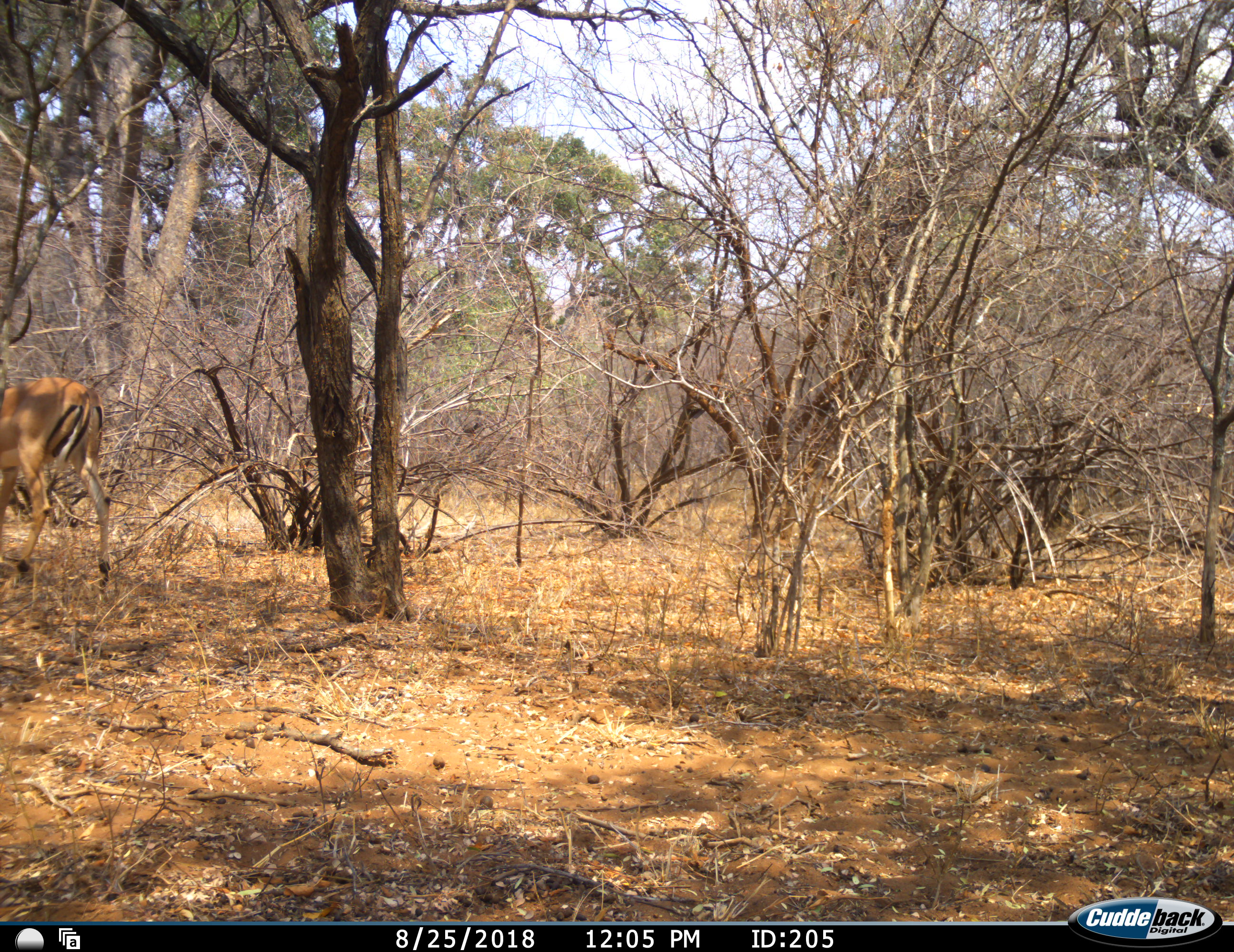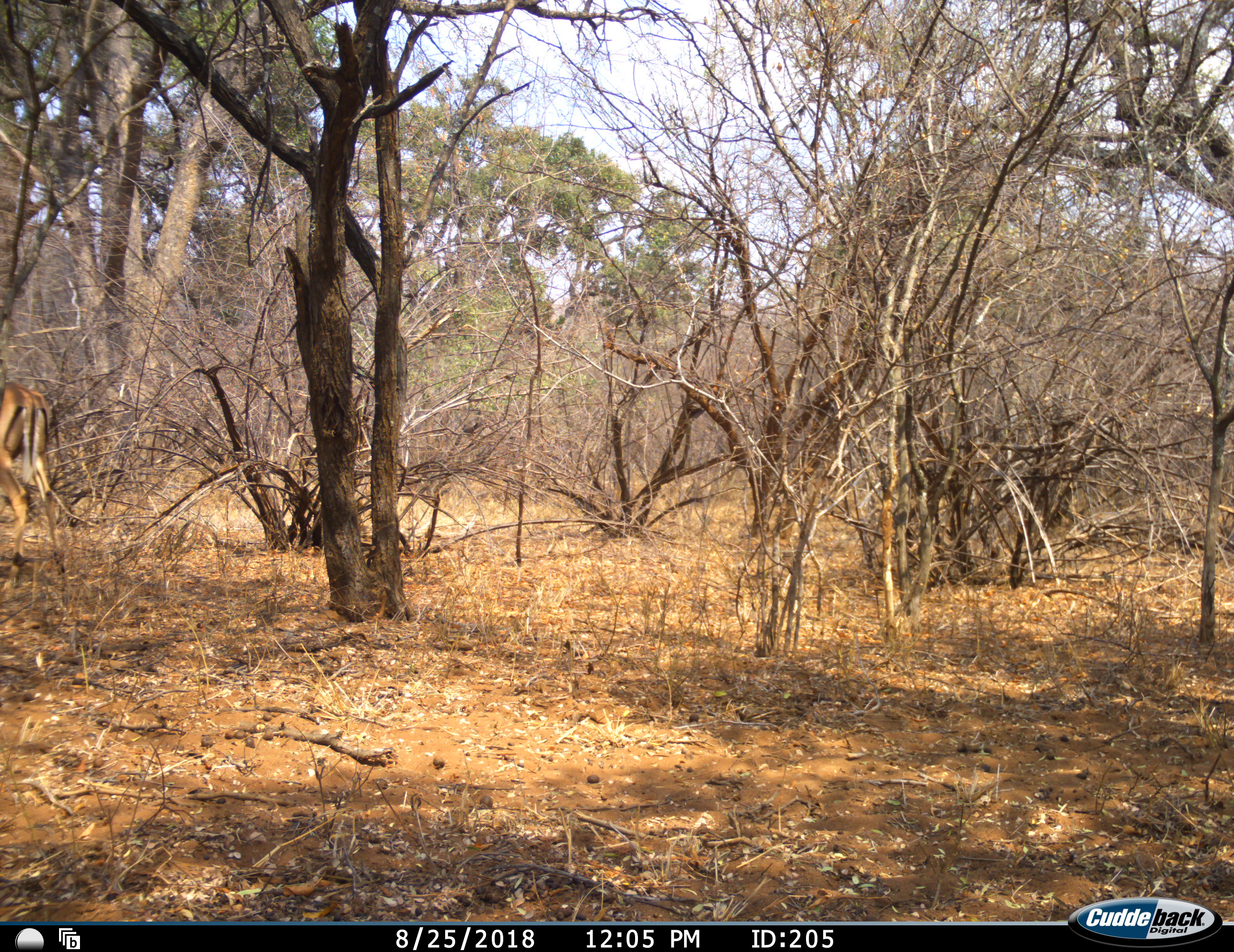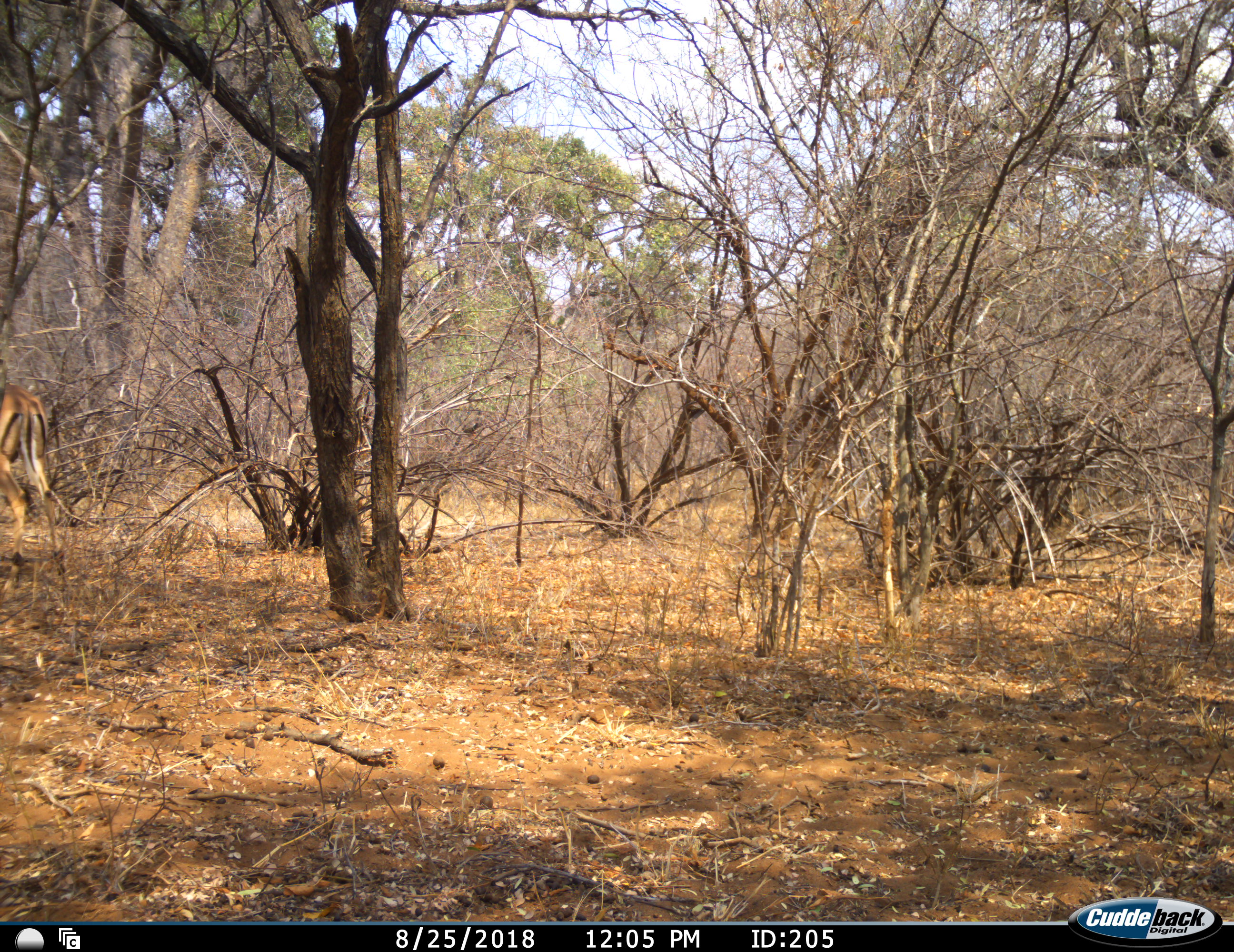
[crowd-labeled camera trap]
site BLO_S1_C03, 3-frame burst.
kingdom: Animalia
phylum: Chordata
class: Mammalia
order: Artiodactyla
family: Bovidae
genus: Aepyceros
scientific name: Aepyceros melampus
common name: impala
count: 1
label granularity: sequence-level